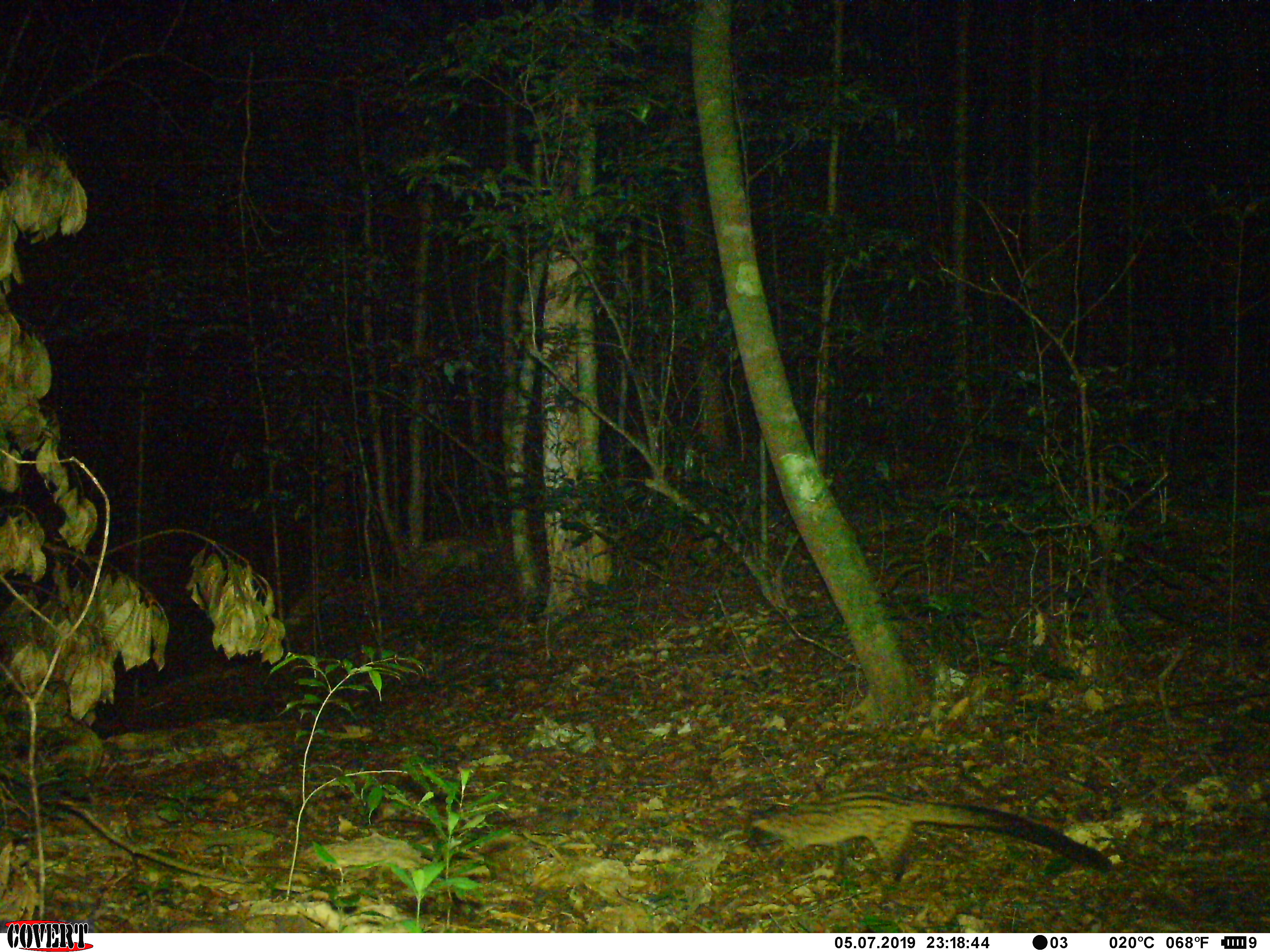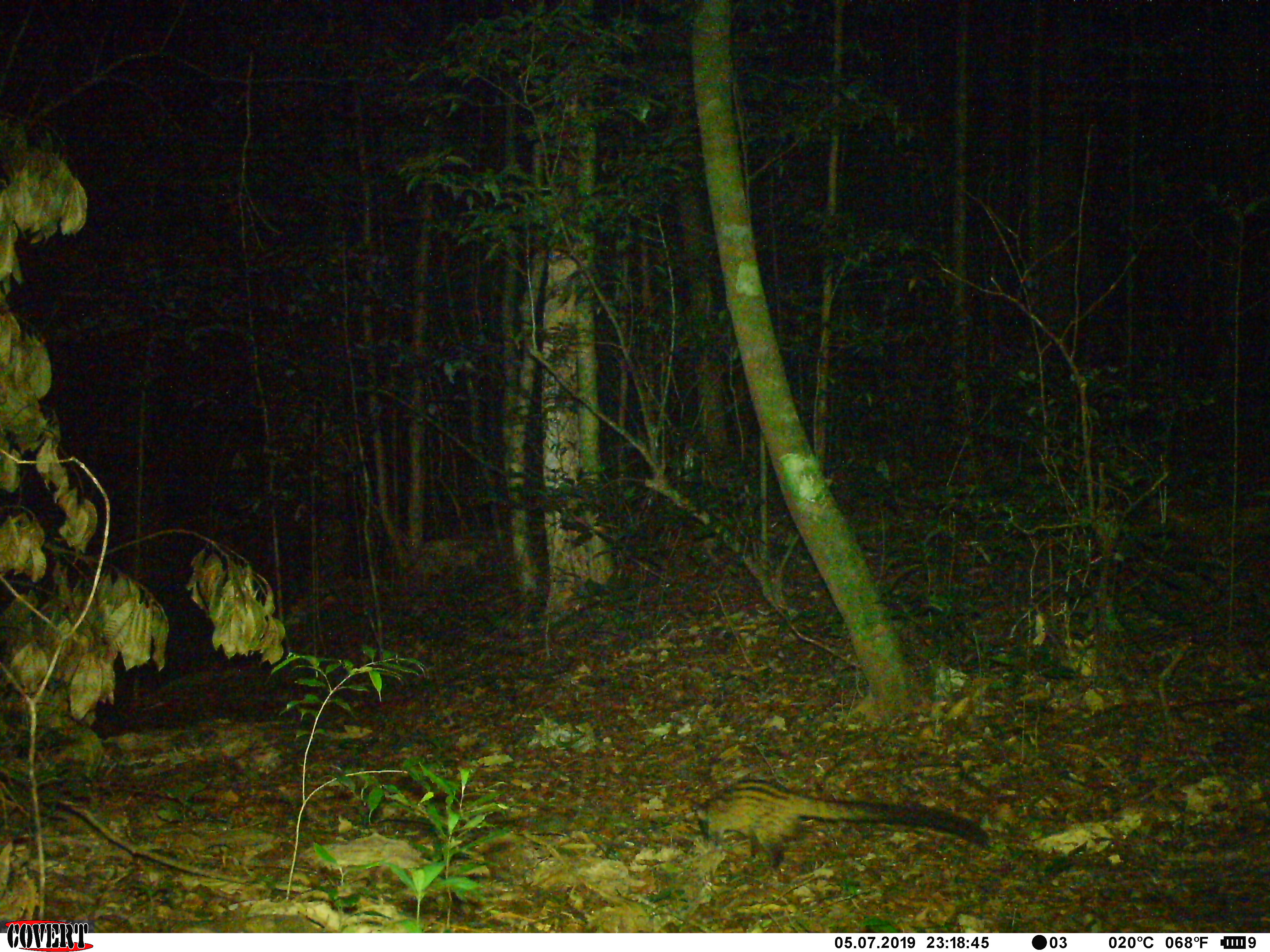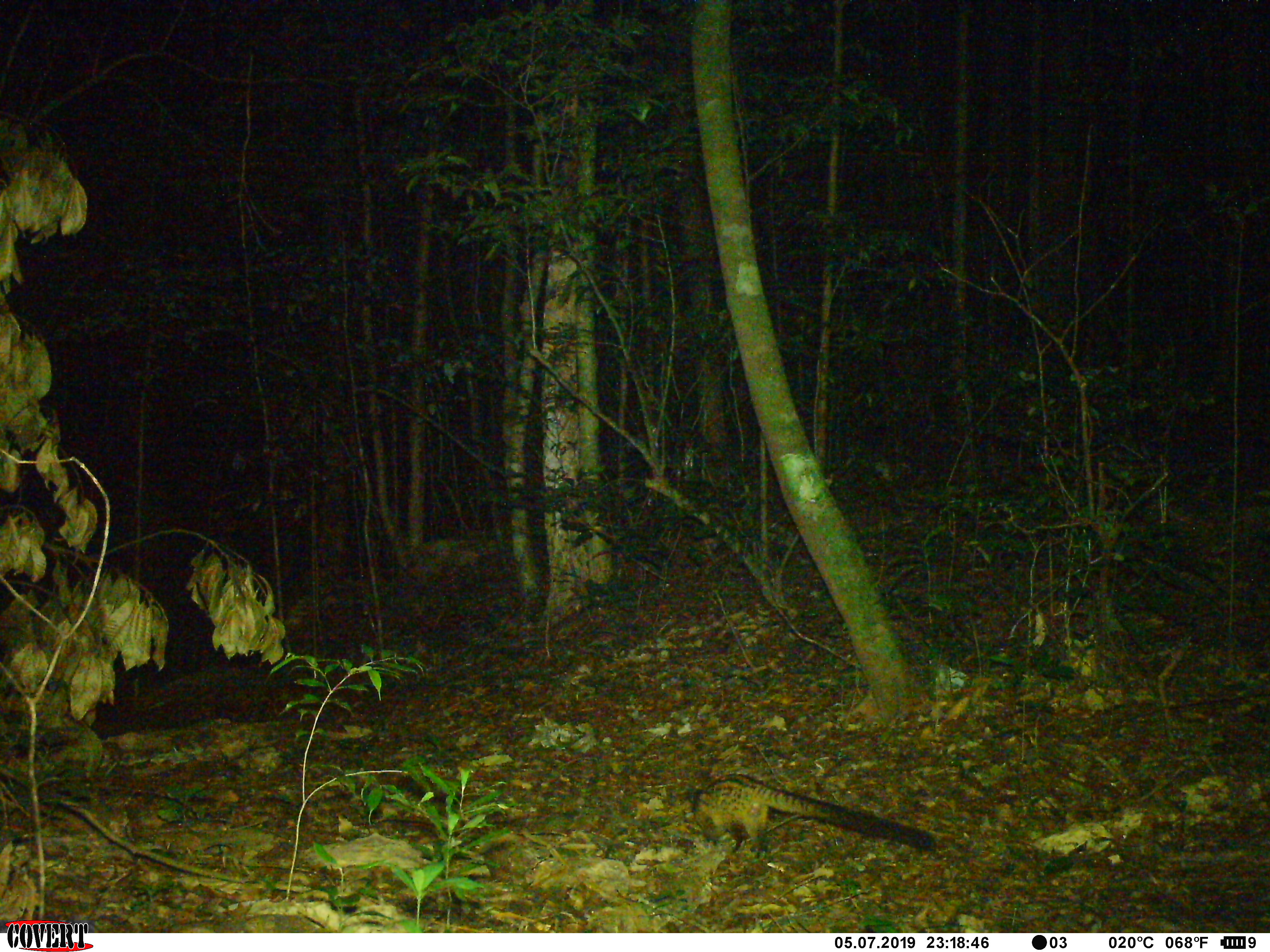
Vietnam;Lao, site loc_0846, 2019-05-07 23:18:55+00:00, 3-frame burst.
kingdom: Animalia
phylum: Chordata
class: Mammalia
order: Carnivora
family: Viverridae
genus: Paradoxurus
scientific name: Paradoxurus hermaphroditus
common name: common palm civet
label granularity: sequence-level